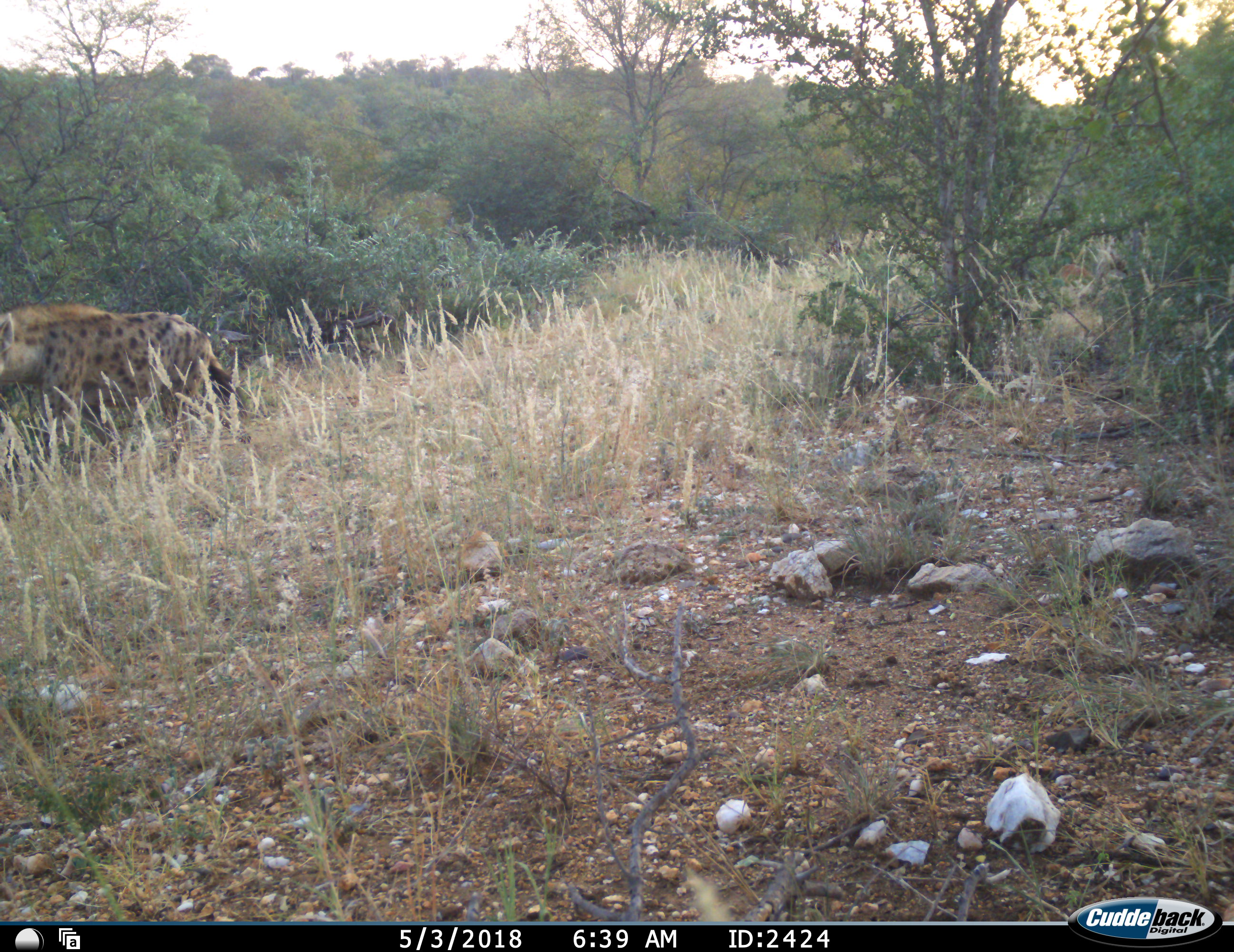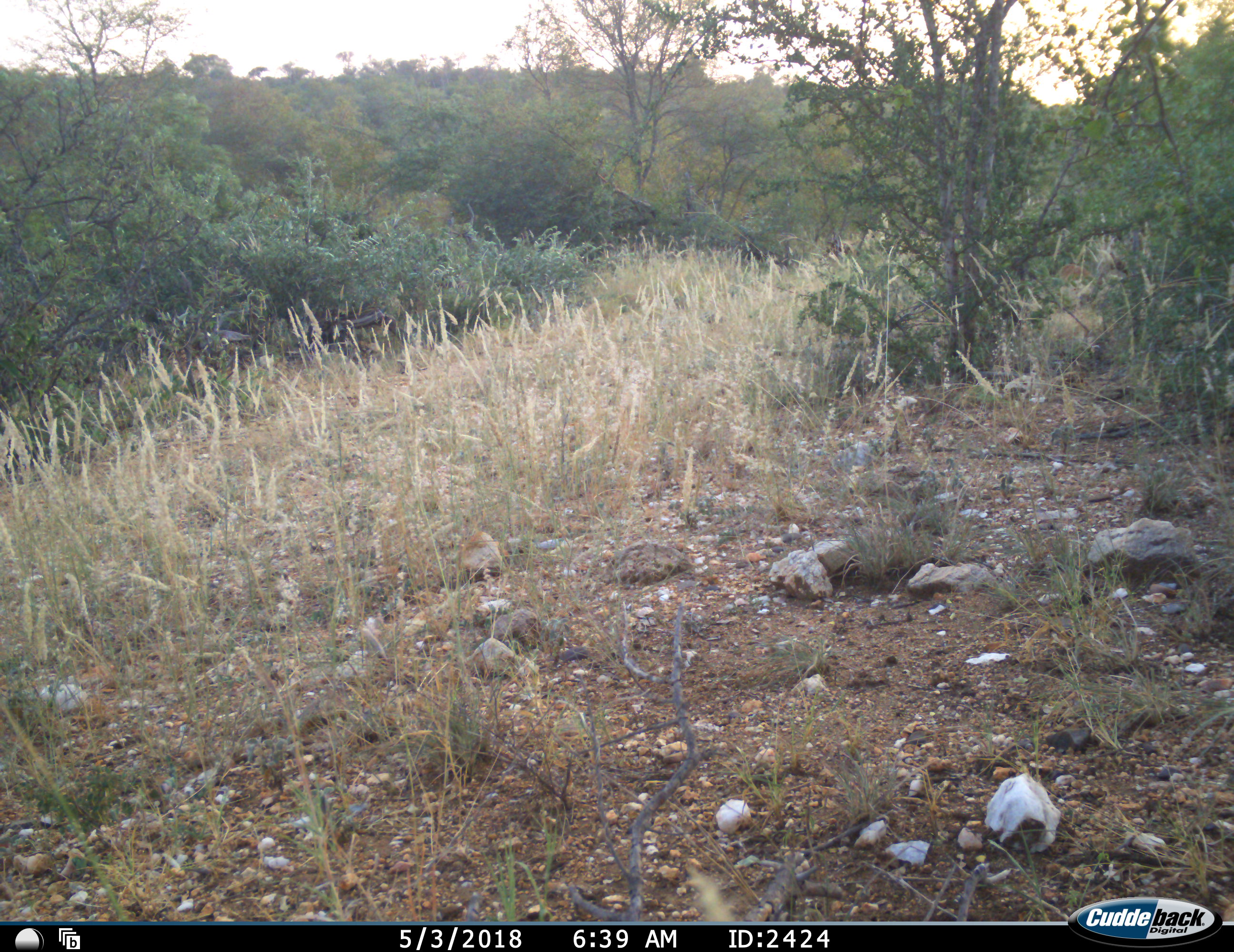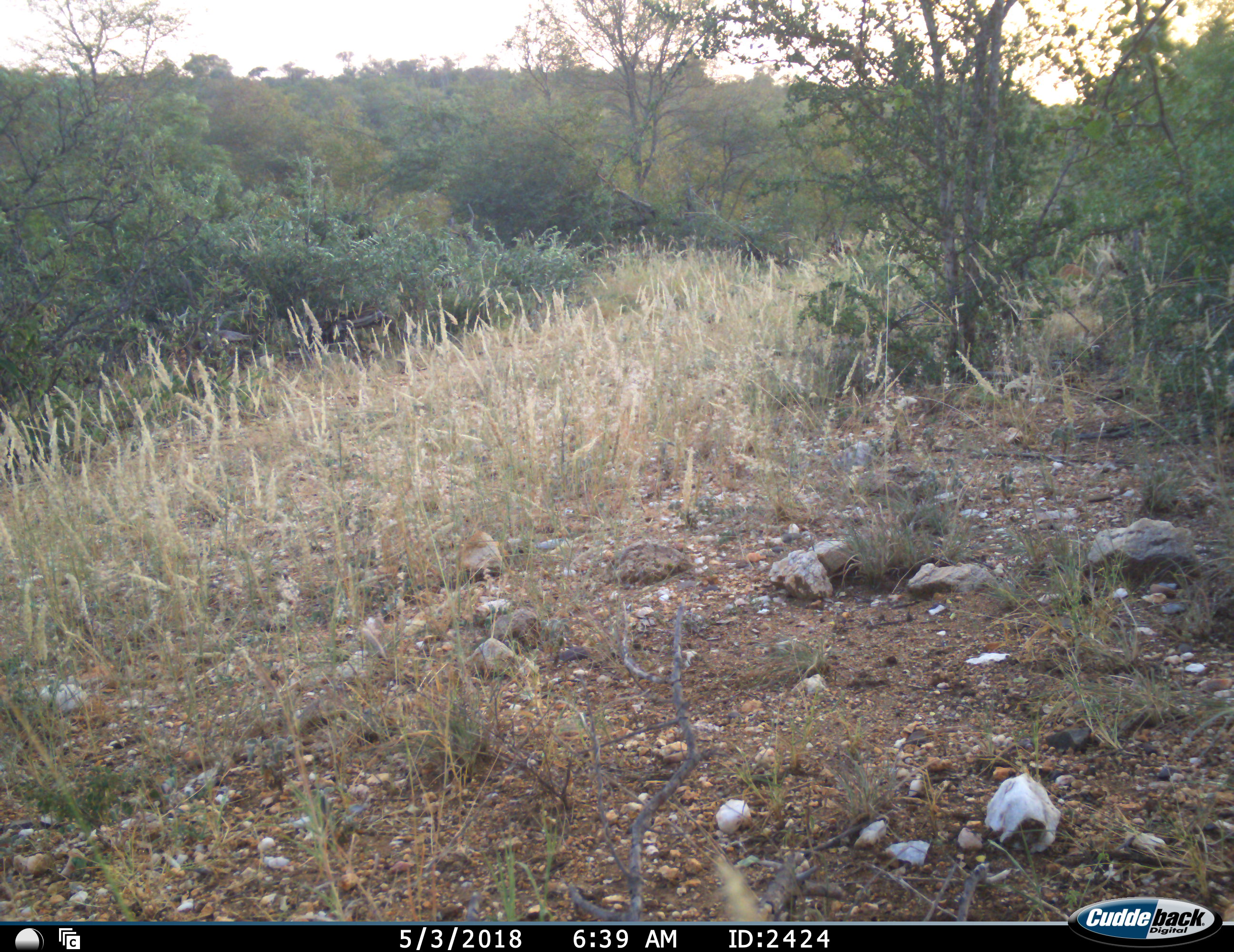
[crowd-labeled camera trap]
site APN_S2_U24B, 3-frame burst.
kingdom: Animalia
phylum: Chordata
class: Mammalia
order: Carnivora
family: Hyaenidae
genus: Crocuta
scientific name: Crocuta crocuta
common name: spotted hyena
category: hyenaspotted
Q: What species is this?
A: Hyenaspotted (spotted hyena) (Crocuta crocuta).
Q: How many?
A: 1.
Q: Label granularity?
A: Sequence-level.